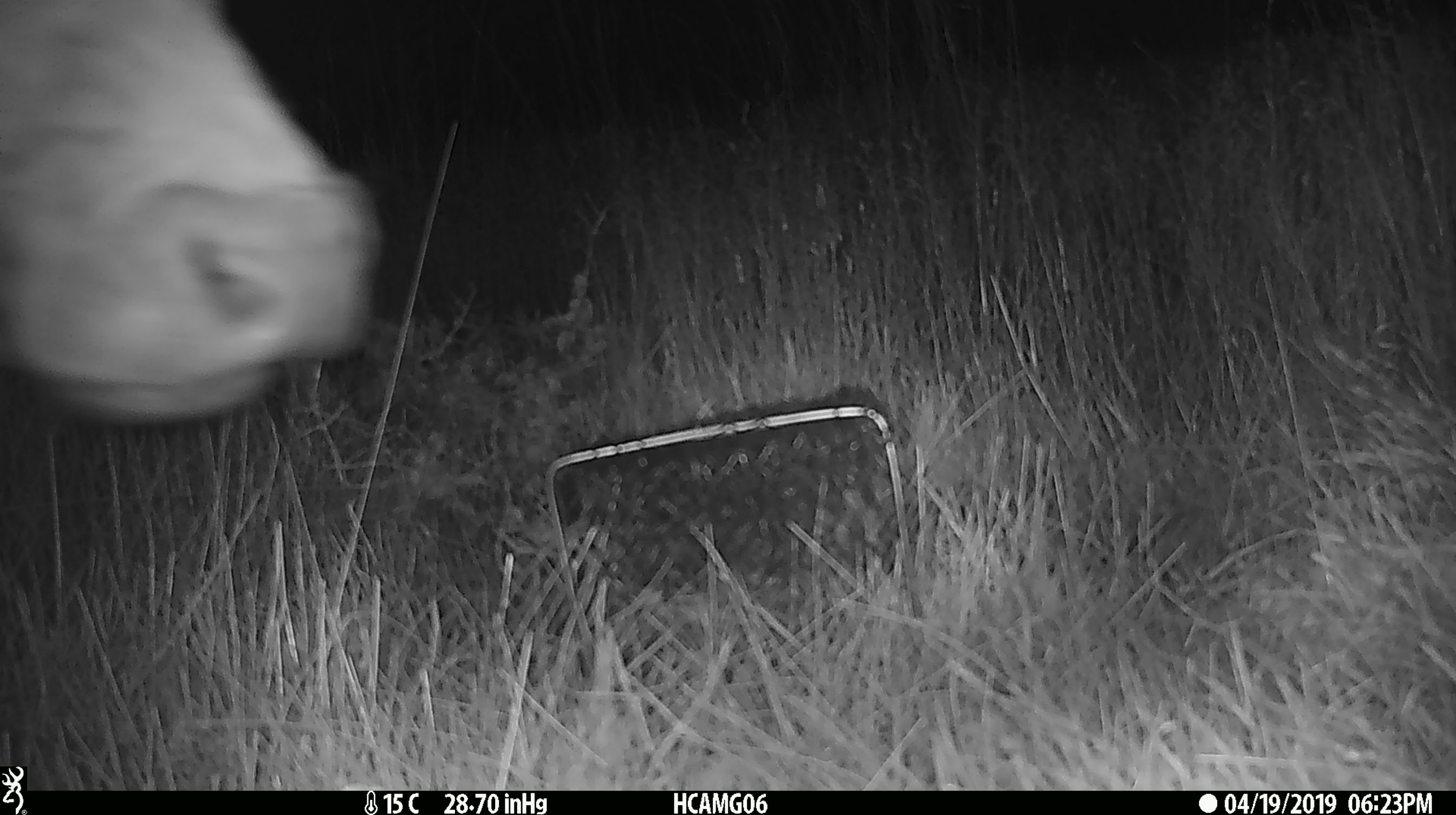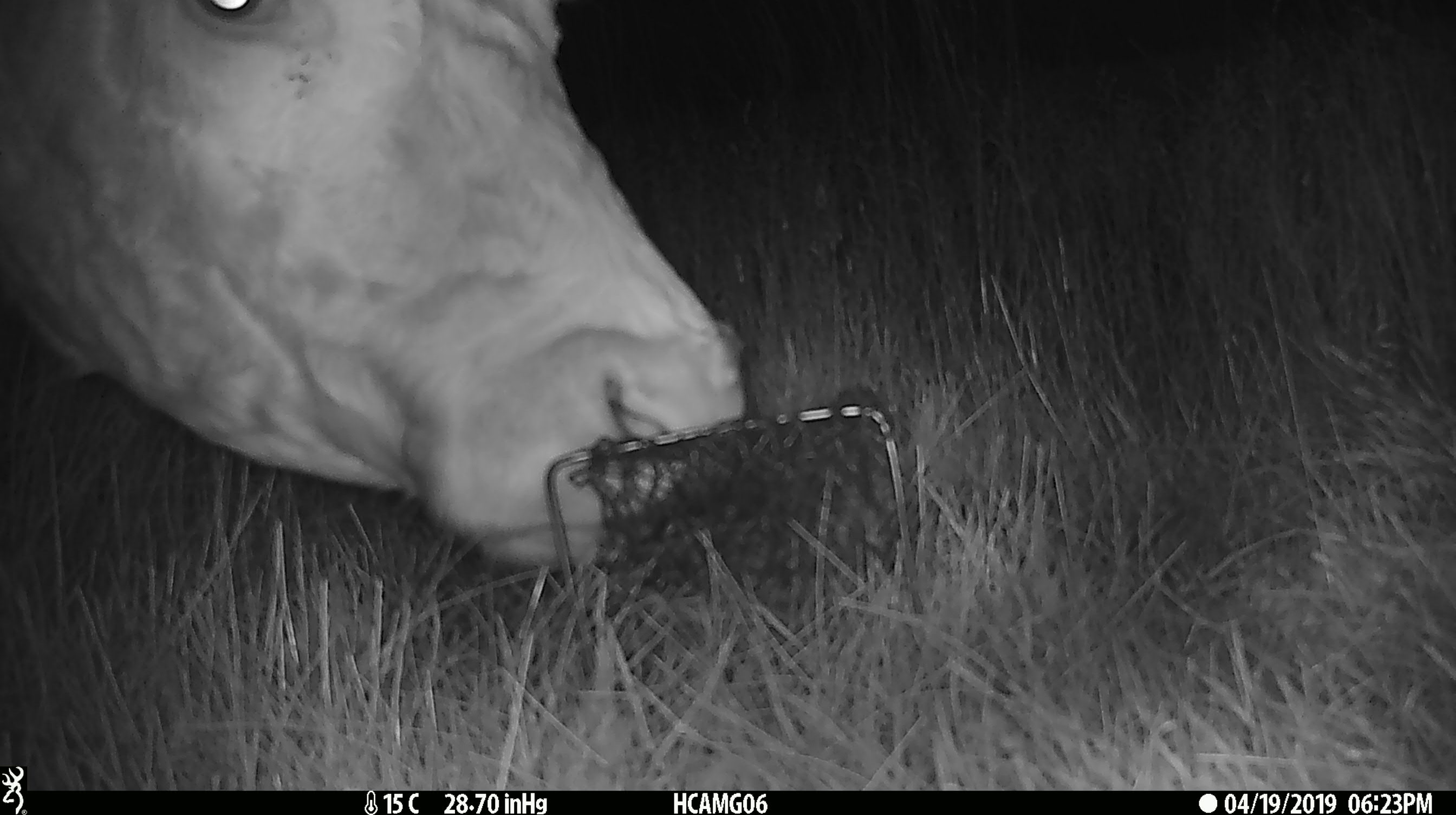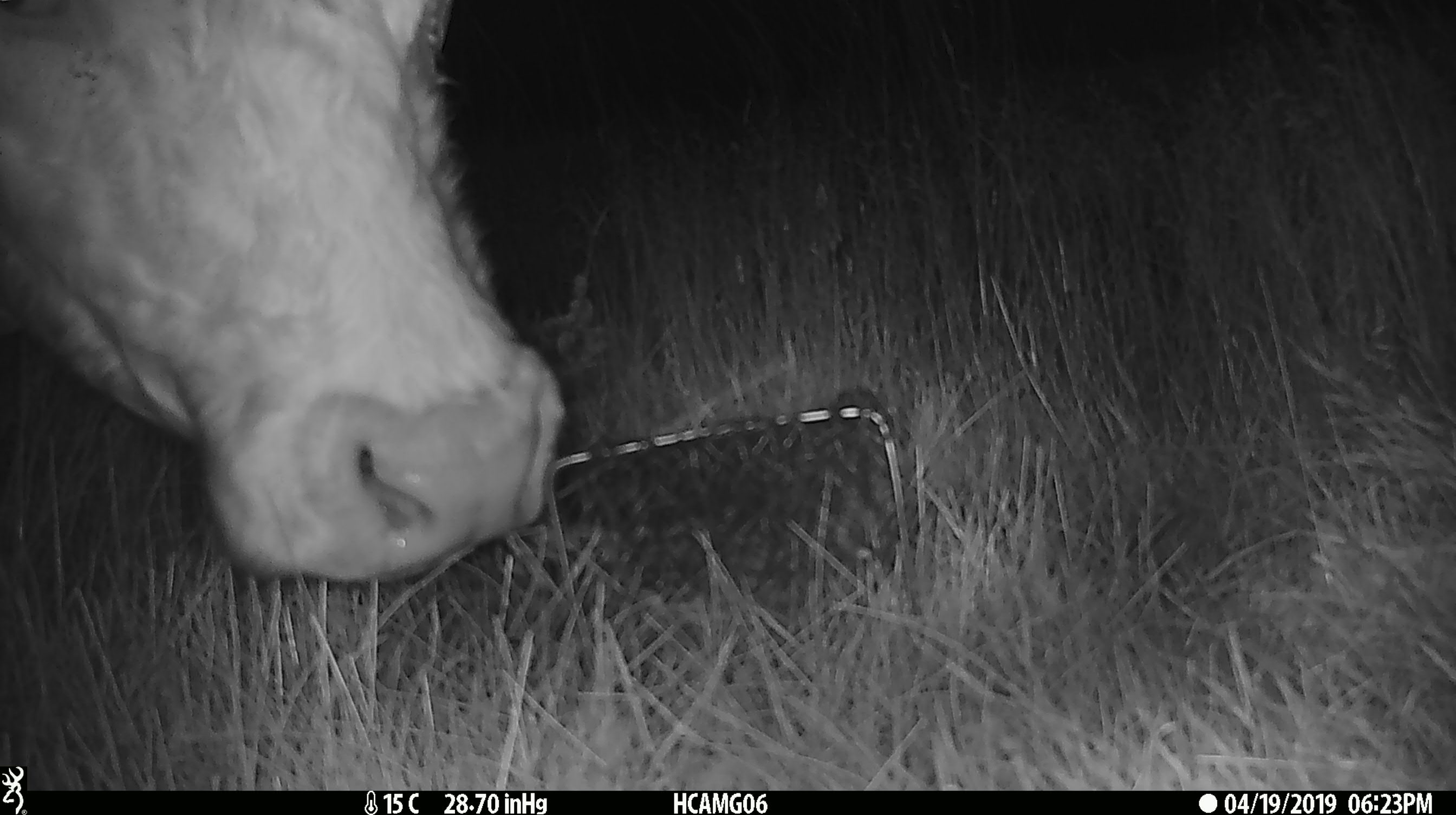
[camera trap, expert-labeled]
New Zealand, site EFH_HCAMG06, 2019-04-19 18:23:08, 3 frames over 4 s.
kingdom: Animalia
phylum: Chordata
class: Mammalia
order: Artiodactyla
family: Bovidae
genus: Bos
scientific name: Bos taurus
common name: domestic cow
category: cow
Cow (domestic cow) (Bos taurus).